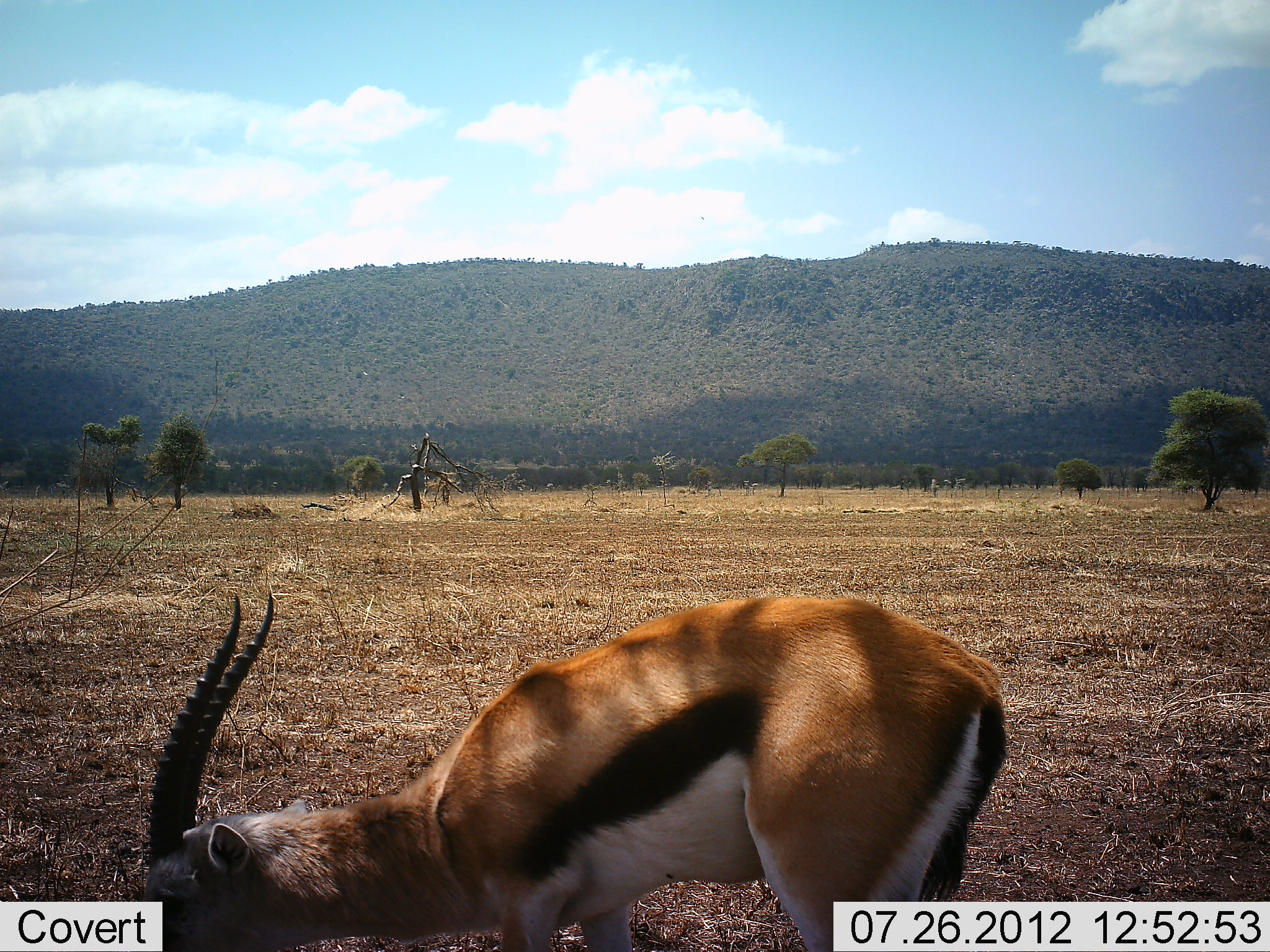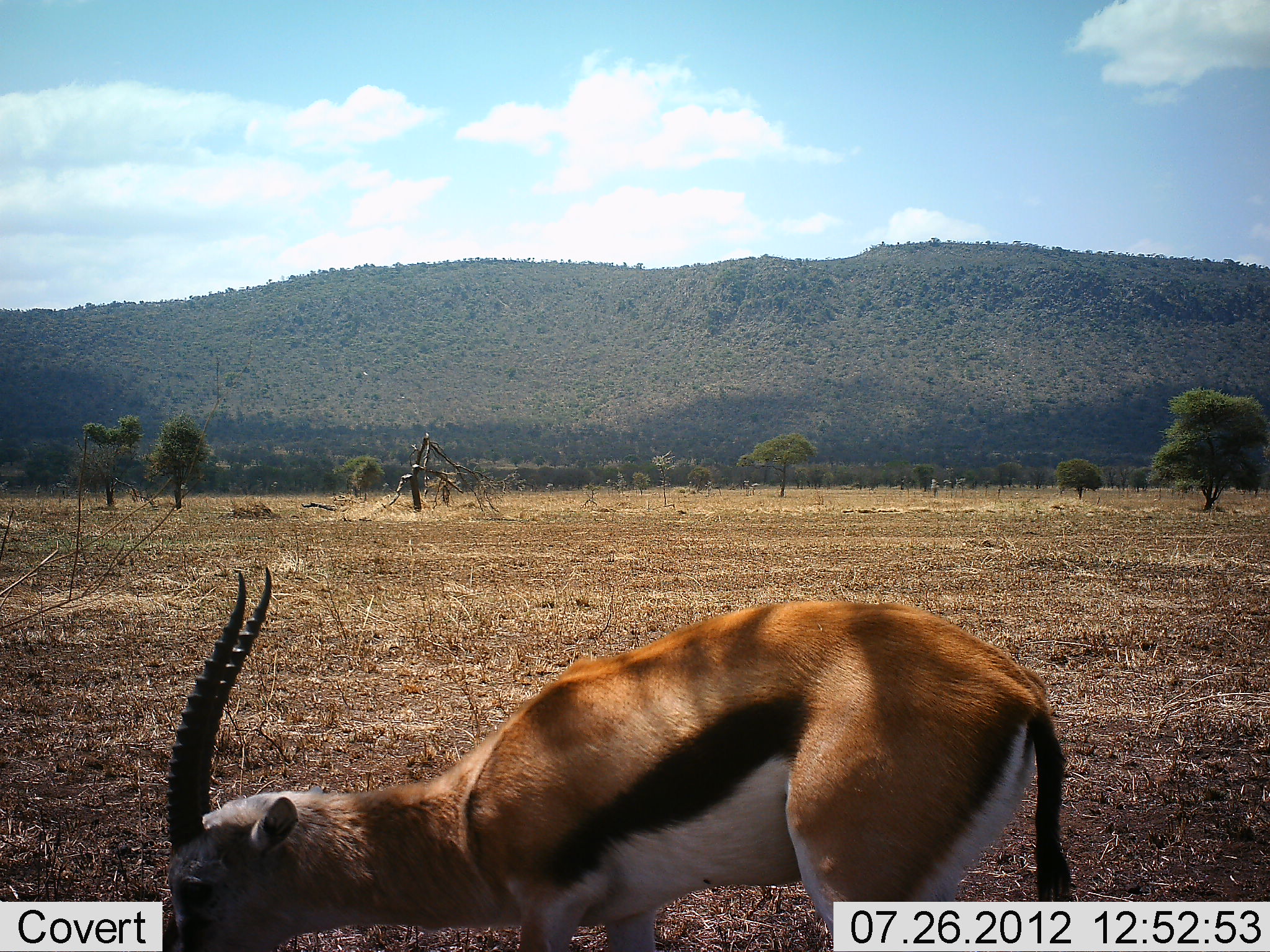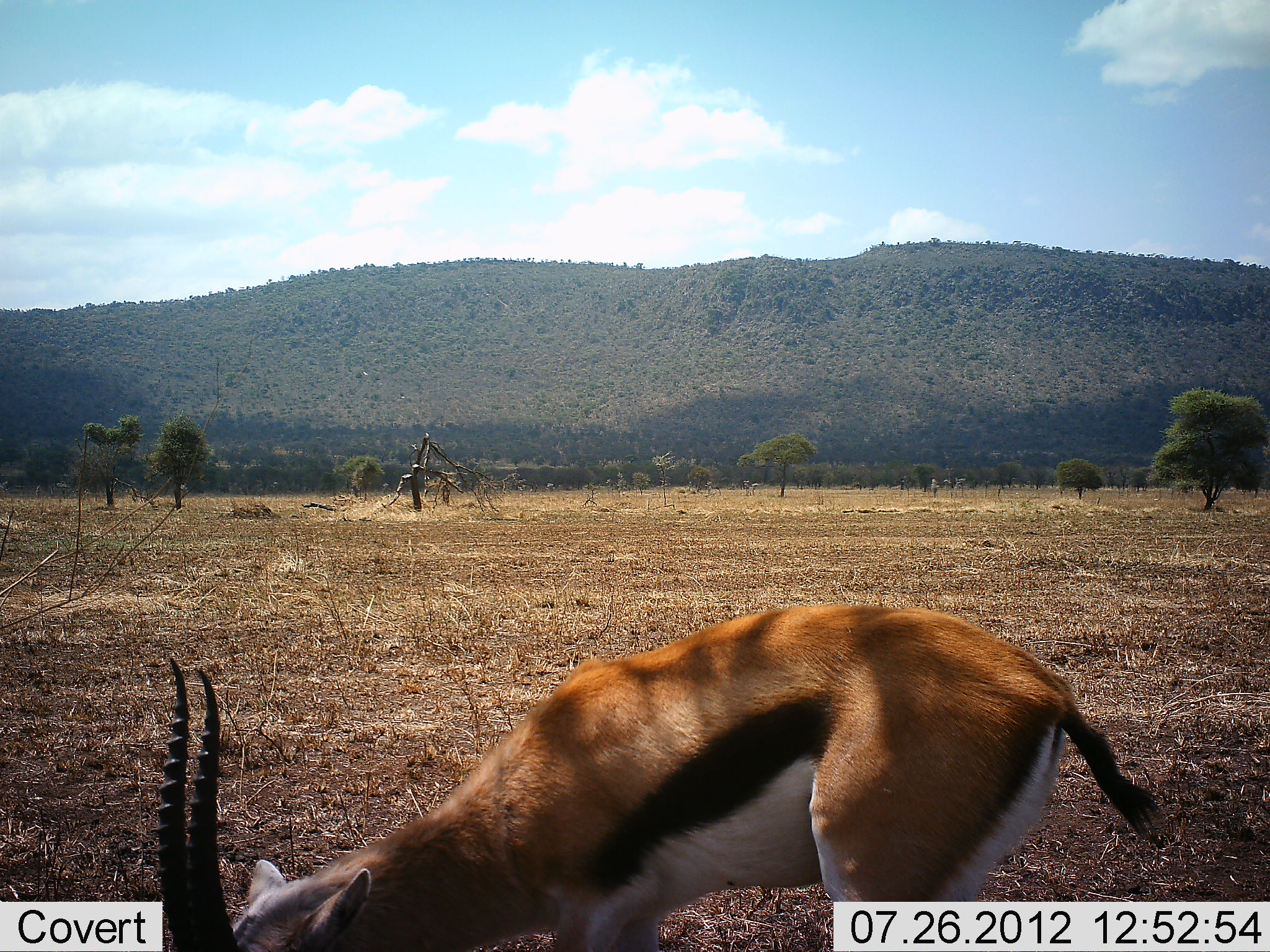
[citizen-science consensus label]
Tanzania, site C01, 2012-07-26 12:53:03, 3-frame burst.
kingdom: Animalia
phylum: Chordata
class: Mammalia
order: Artiodactyla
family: Bovidae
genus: Eudorcas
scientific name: Eudorcas thomsonii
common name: thomson's gazelle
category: gazellethomsons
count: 1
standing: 0%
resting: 0%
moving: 0%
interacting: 0%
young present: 0%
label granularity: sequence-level